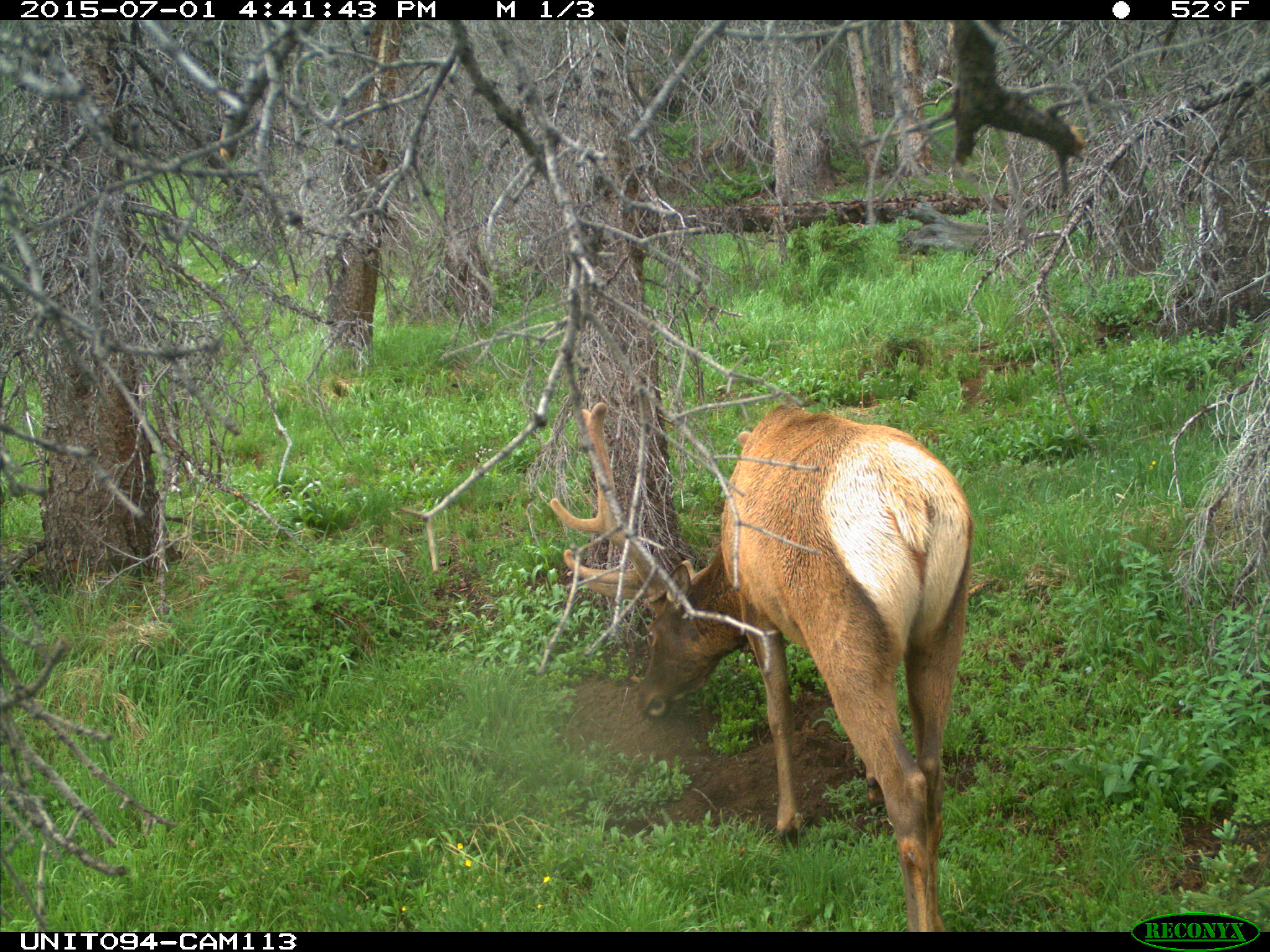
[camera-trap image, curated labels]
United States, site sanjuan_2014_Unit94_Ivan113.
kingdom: Animalia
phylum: Chordata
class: Mammalia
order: Artiodactyla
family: Cervidae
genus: Cervus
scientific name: Cervus elaphus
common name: red deer